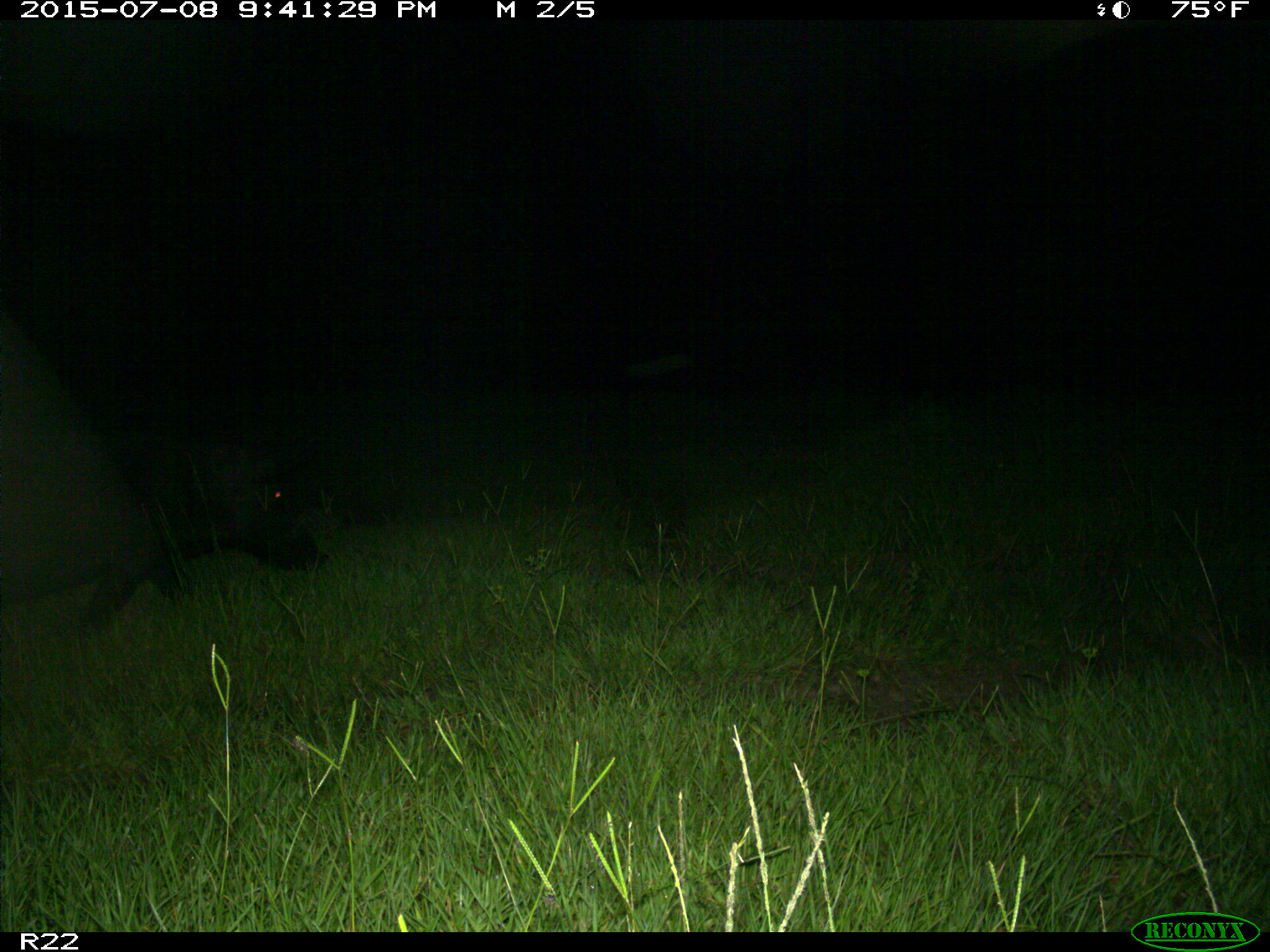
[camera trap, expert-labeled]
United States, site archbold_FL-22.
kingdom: Animalia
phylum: Chordata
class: Mammalia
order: Artiodactyla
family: Bovidae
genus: Bos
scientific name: Bos taurus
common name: domestic cow